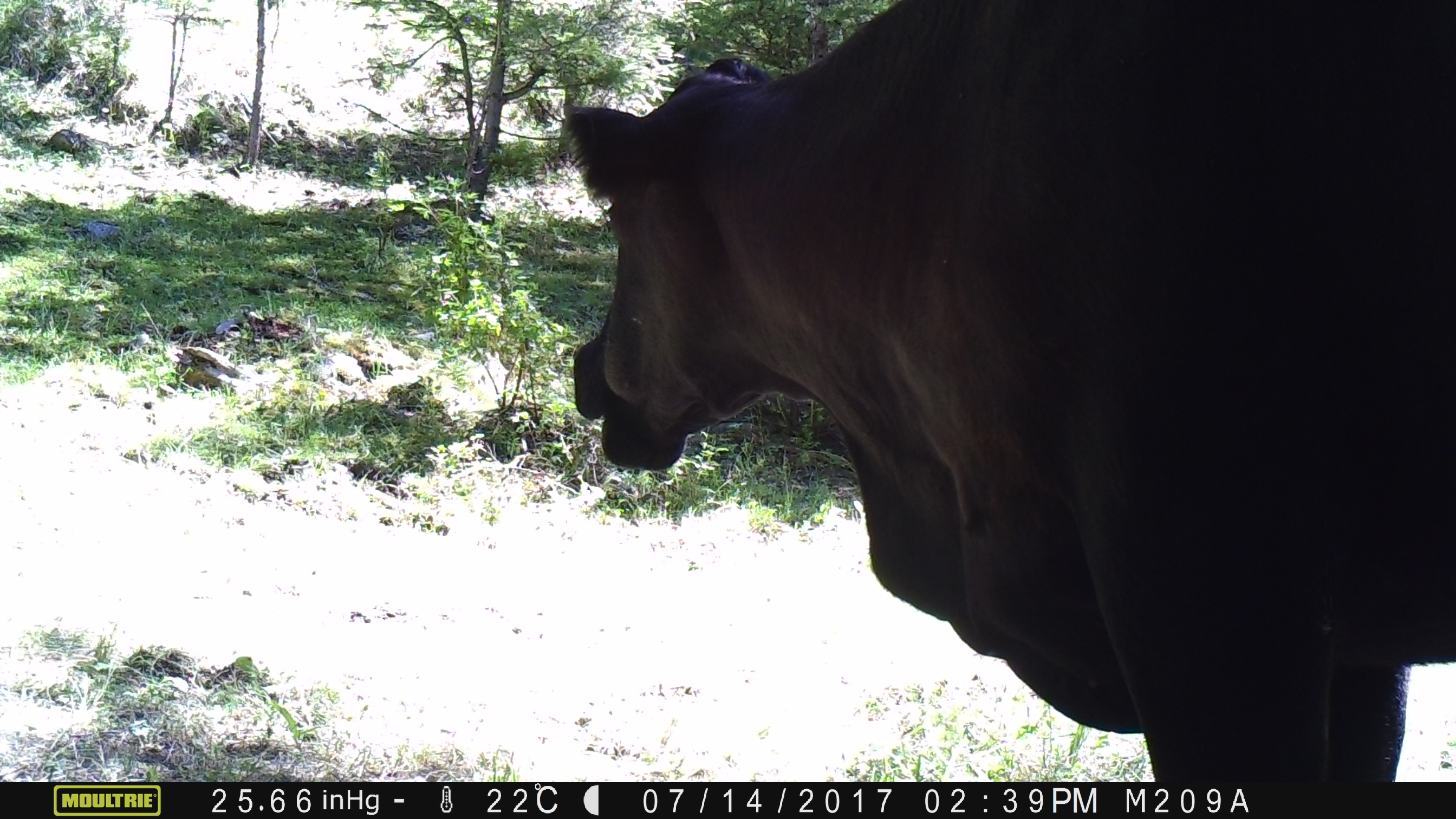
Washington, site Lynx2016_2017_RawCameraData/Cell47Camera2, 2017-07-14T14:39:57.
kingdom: Animalia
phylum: Chordata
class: Mammalia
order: Artiodactyla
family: Bovidae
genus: Bos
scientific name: Bos taurus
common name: domestic cattle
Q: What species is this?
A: Domestic cattle (Bos taurus).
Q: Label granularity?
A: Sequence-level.